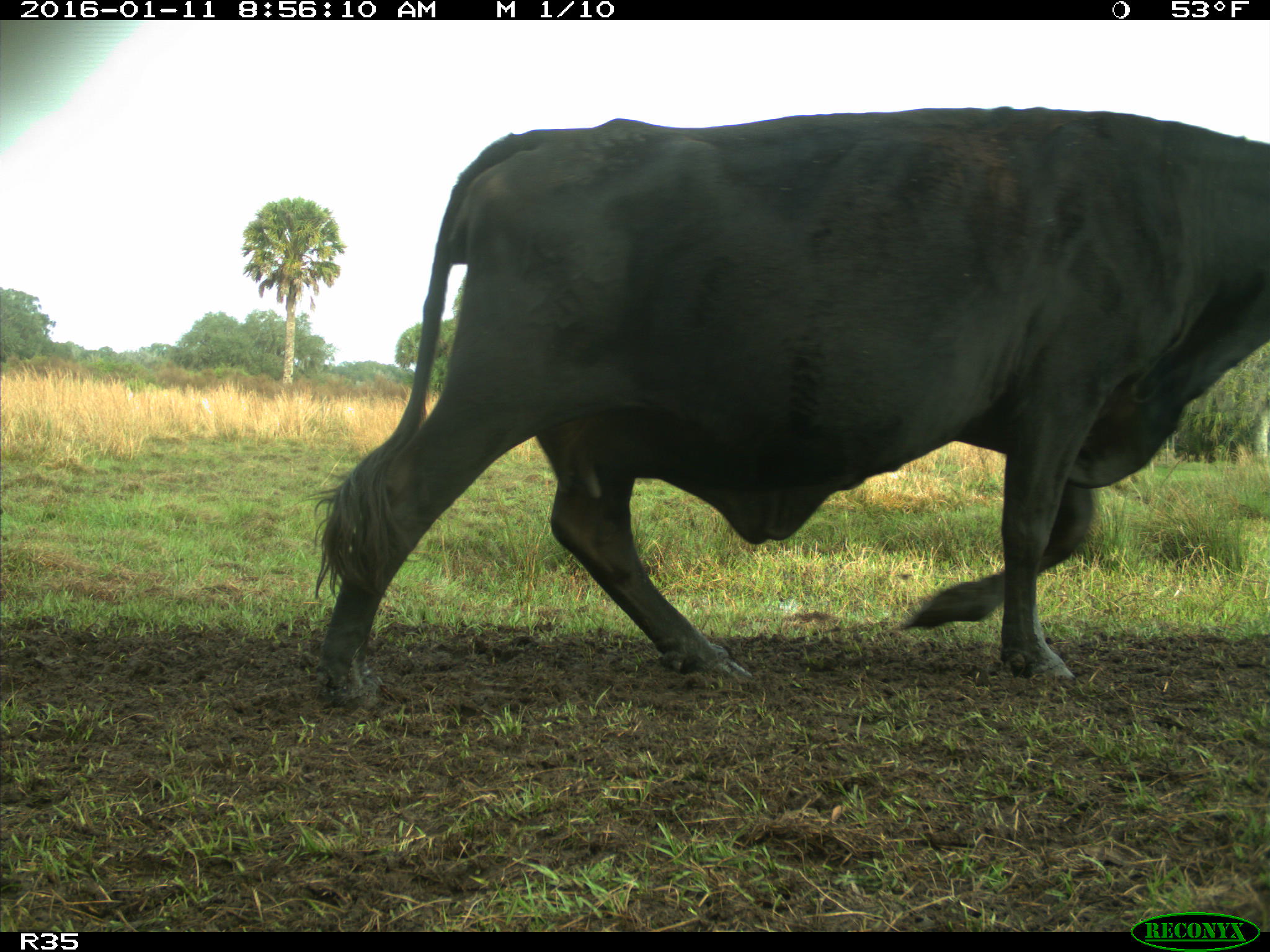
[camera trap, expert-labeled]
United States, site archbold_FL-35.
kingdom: Animalia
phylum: Chordata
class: Mammalia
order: Artiodactyla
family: Bovidae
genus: Bos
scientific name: Bos taurus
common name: domestic cow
Bos taurus (domestic cow).